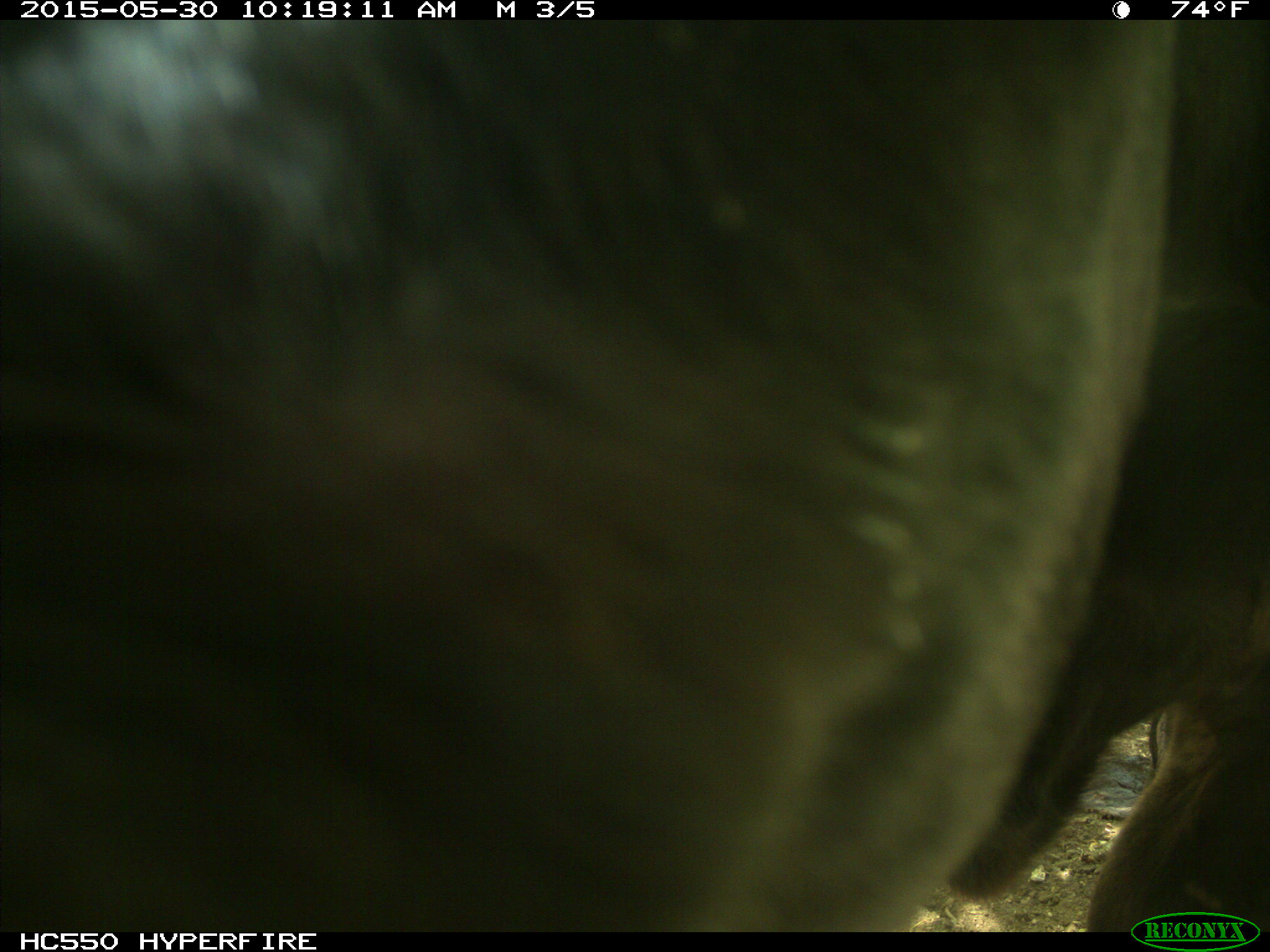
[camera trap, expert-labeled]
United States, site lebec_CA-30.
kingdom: Animalia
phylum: Chordata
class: Mammalia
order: Artiodactyla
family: Bovidae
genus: Bos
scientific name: Bos taurus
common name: domestic cow